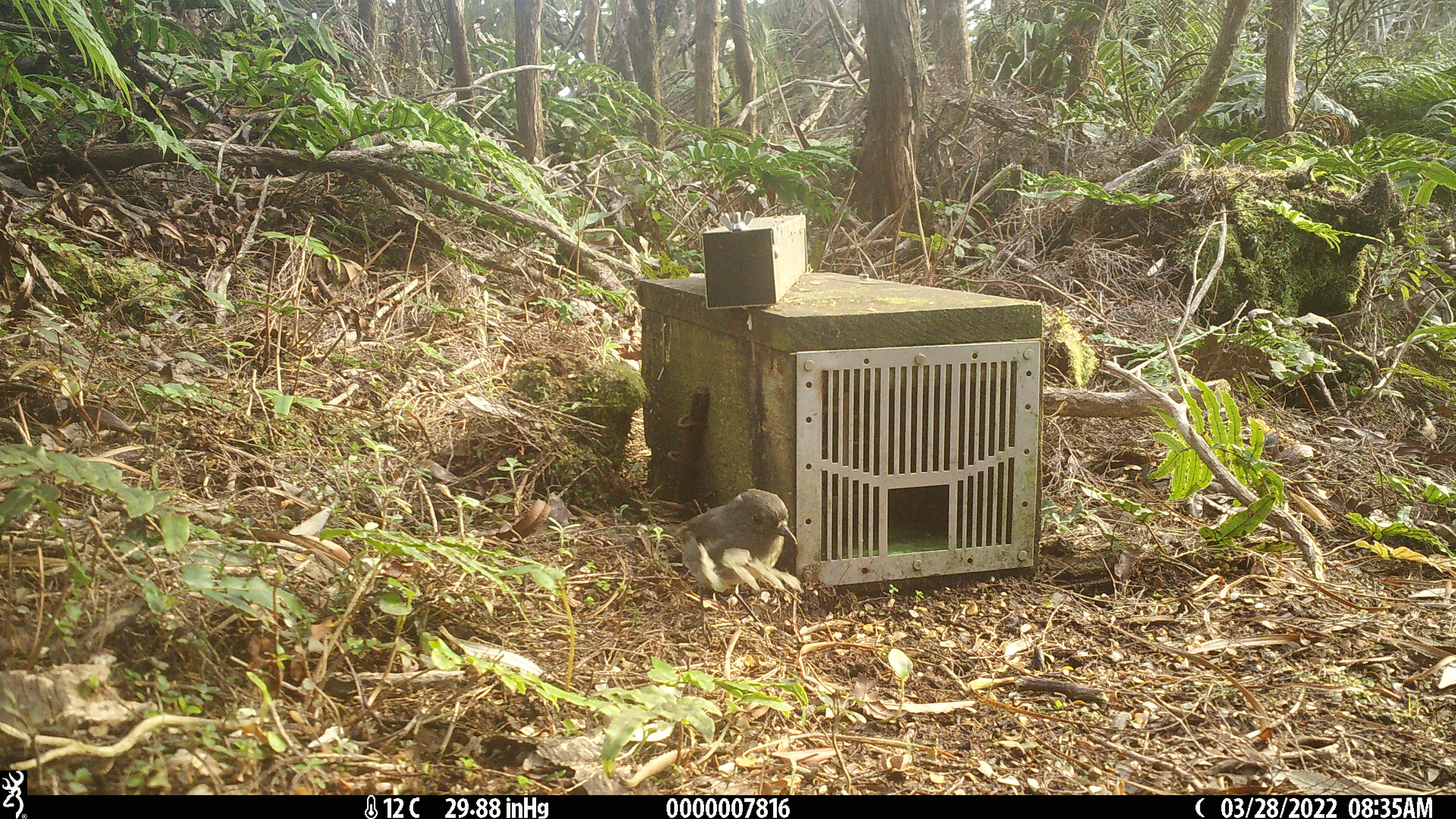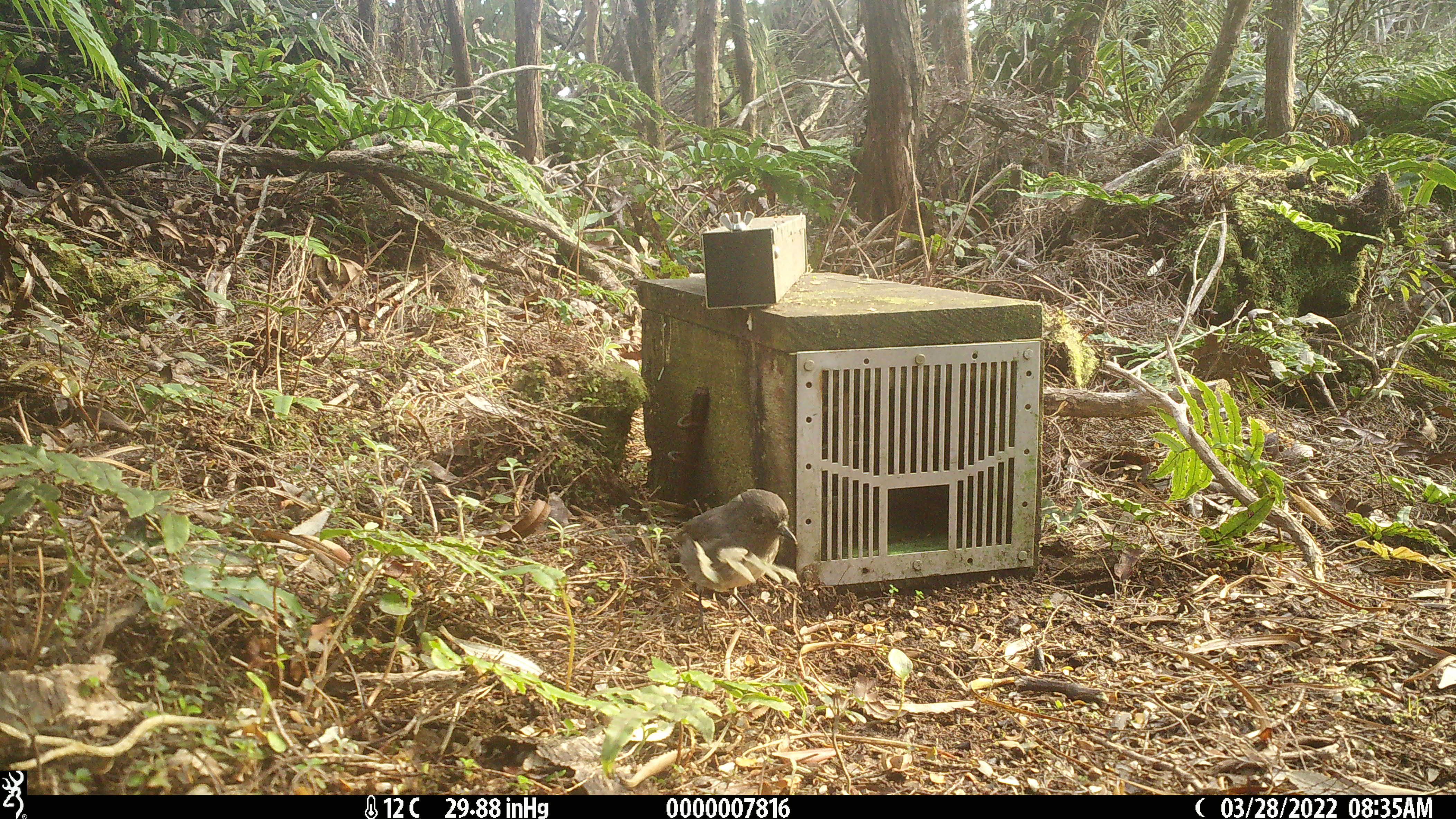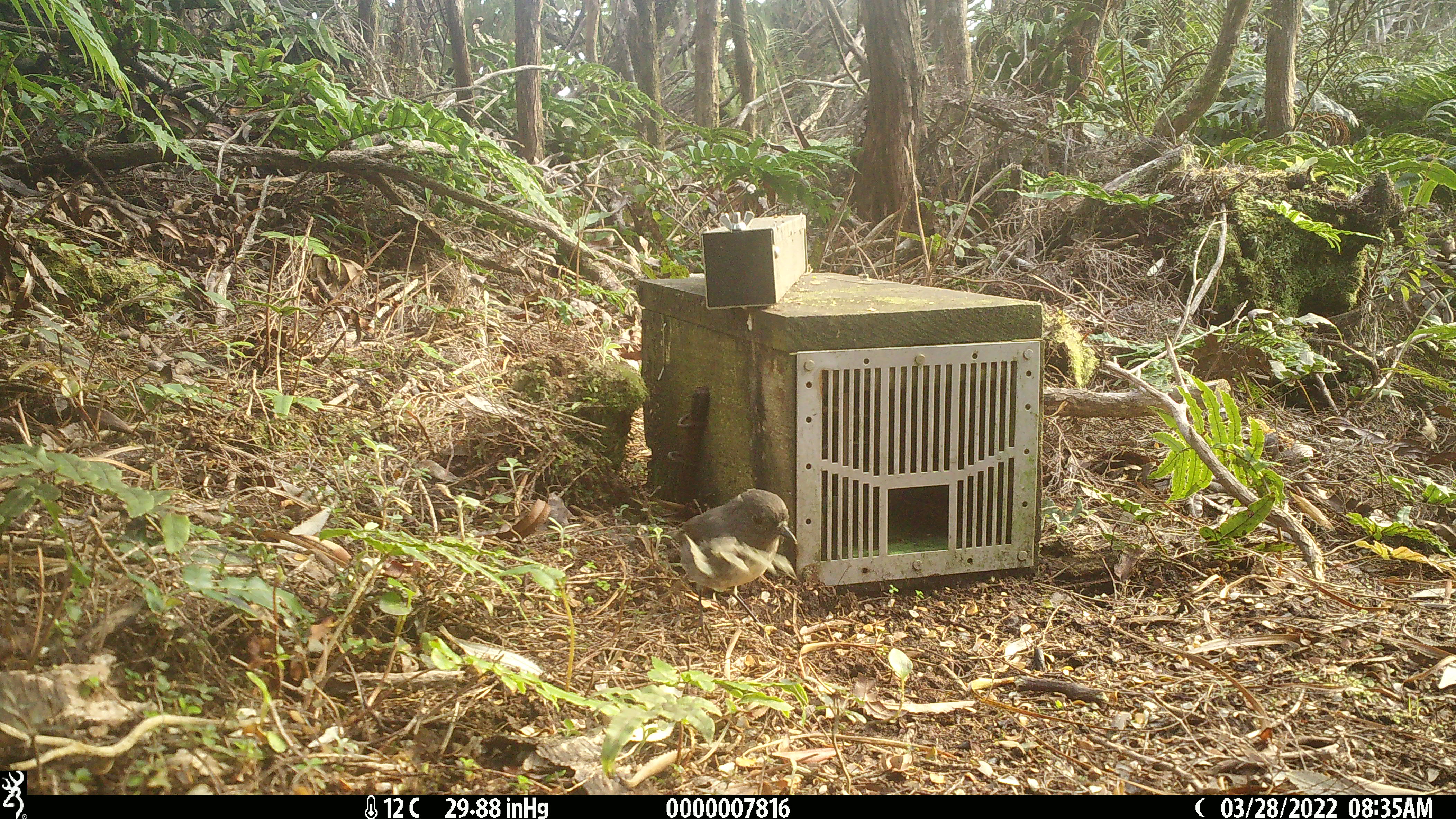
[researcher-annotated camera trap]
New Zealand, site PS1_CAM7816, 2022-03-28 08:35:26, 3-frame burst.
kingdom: Animalia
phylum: Chordata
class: Aves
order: Passeriformes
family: Petroicidae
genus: Petroica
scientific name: Petroica australis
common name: new zealand robin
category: robin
Robin (new zealand robin) (Petroica australis).